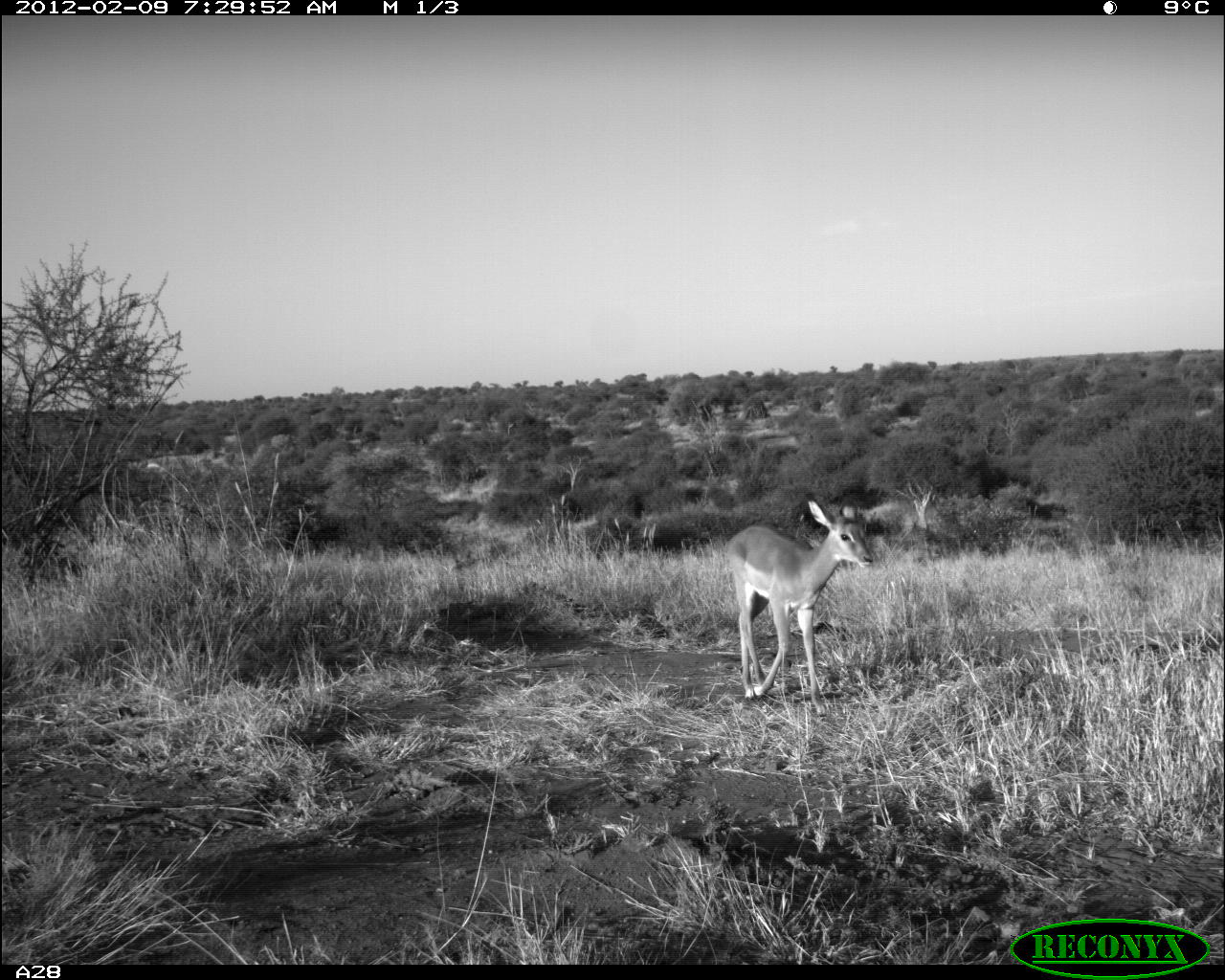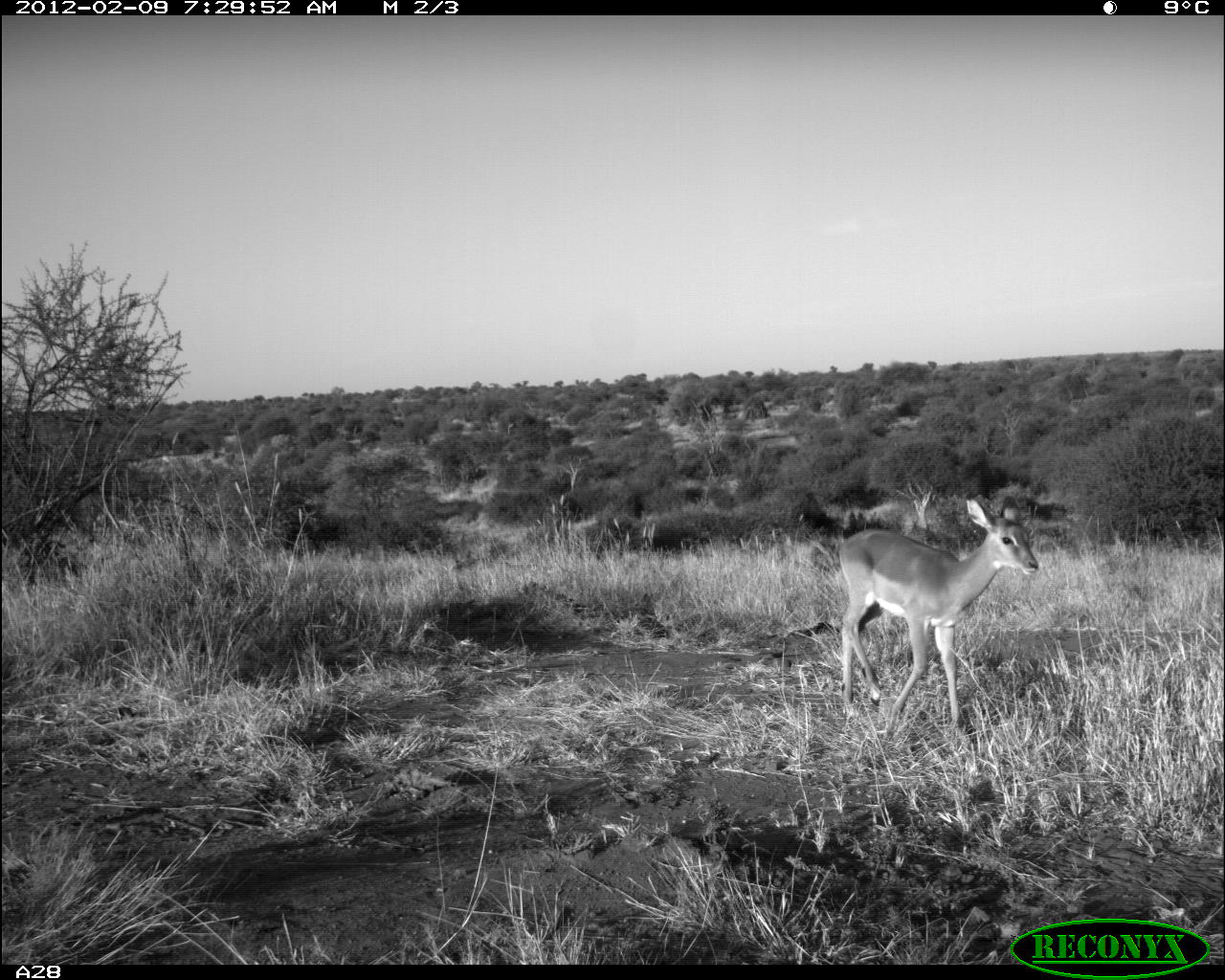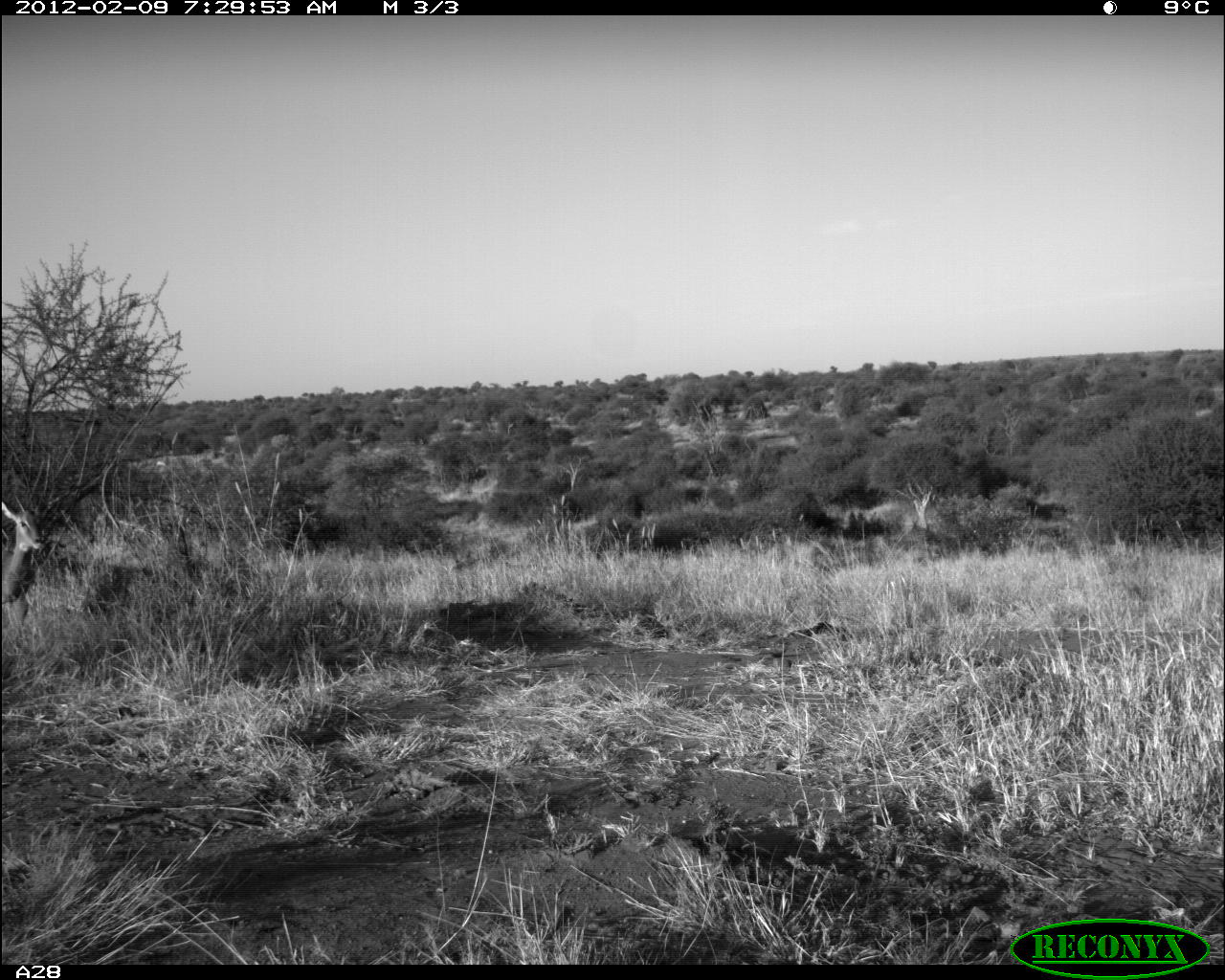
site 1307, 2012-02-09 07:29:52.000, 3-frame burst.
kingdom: Animalia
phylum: Chordata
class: Mammalia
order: Artiodactyla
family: Bovidae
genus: Aepyceros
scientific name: Aepyceros melampus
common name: impala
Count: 1.